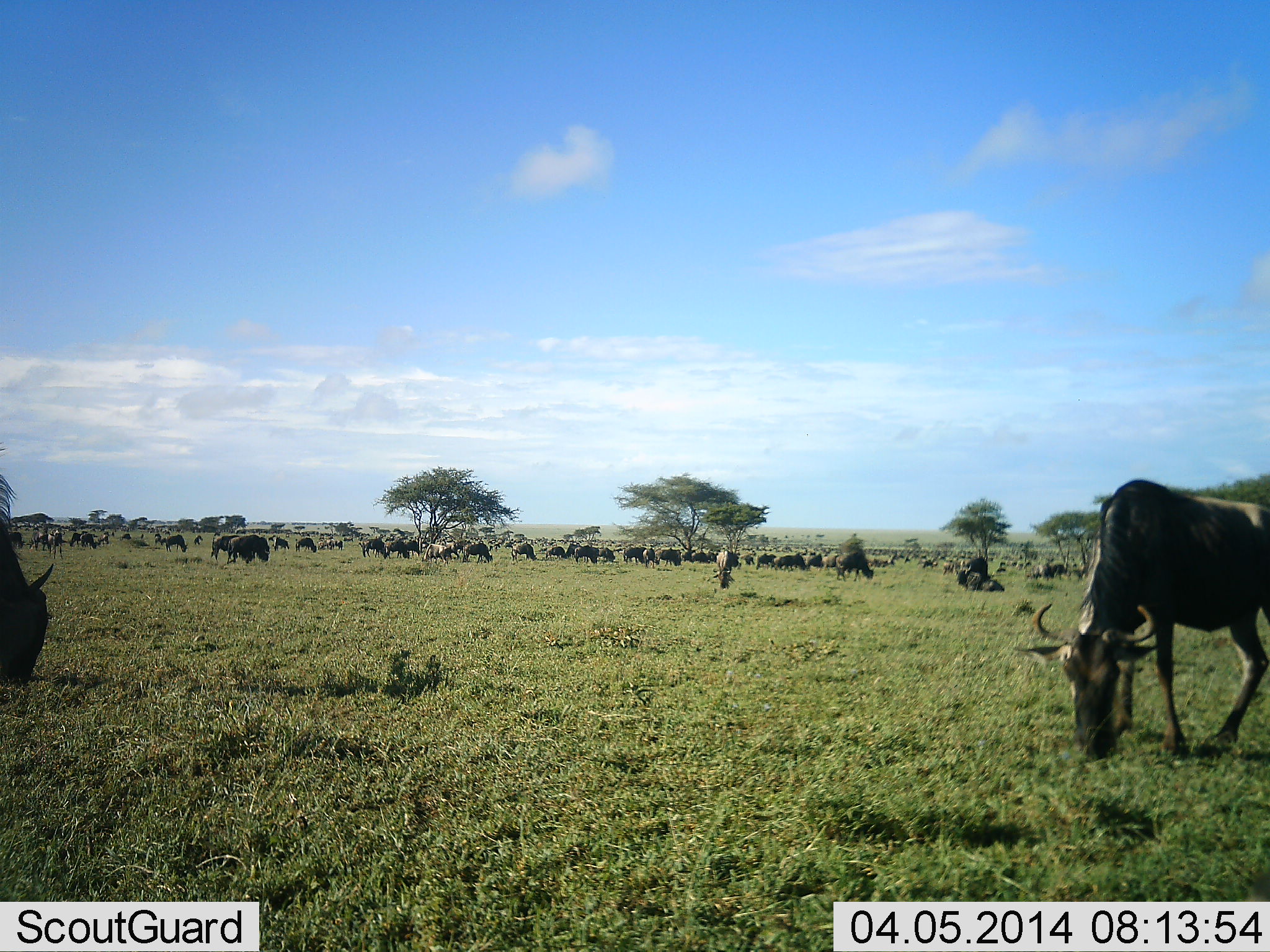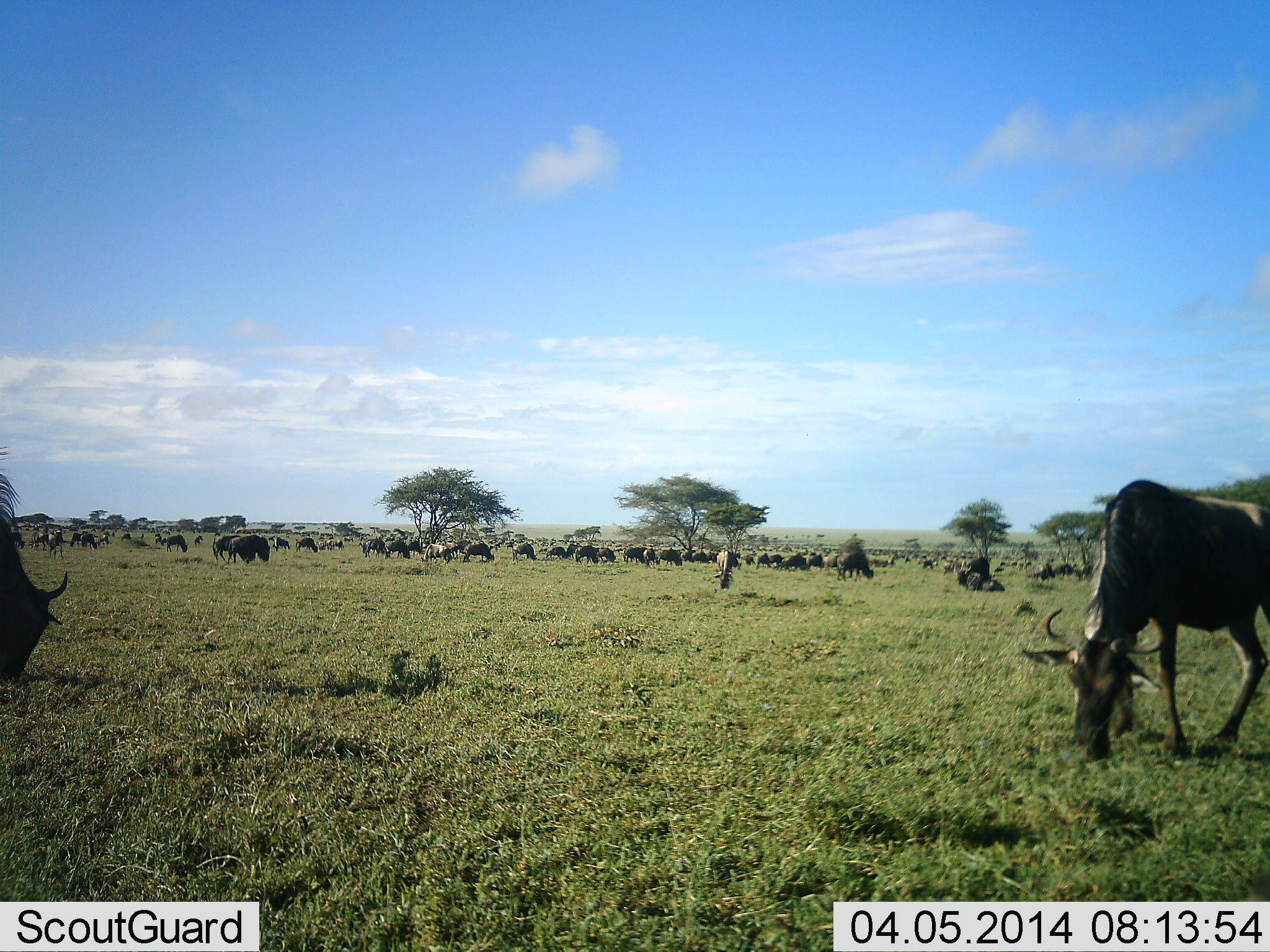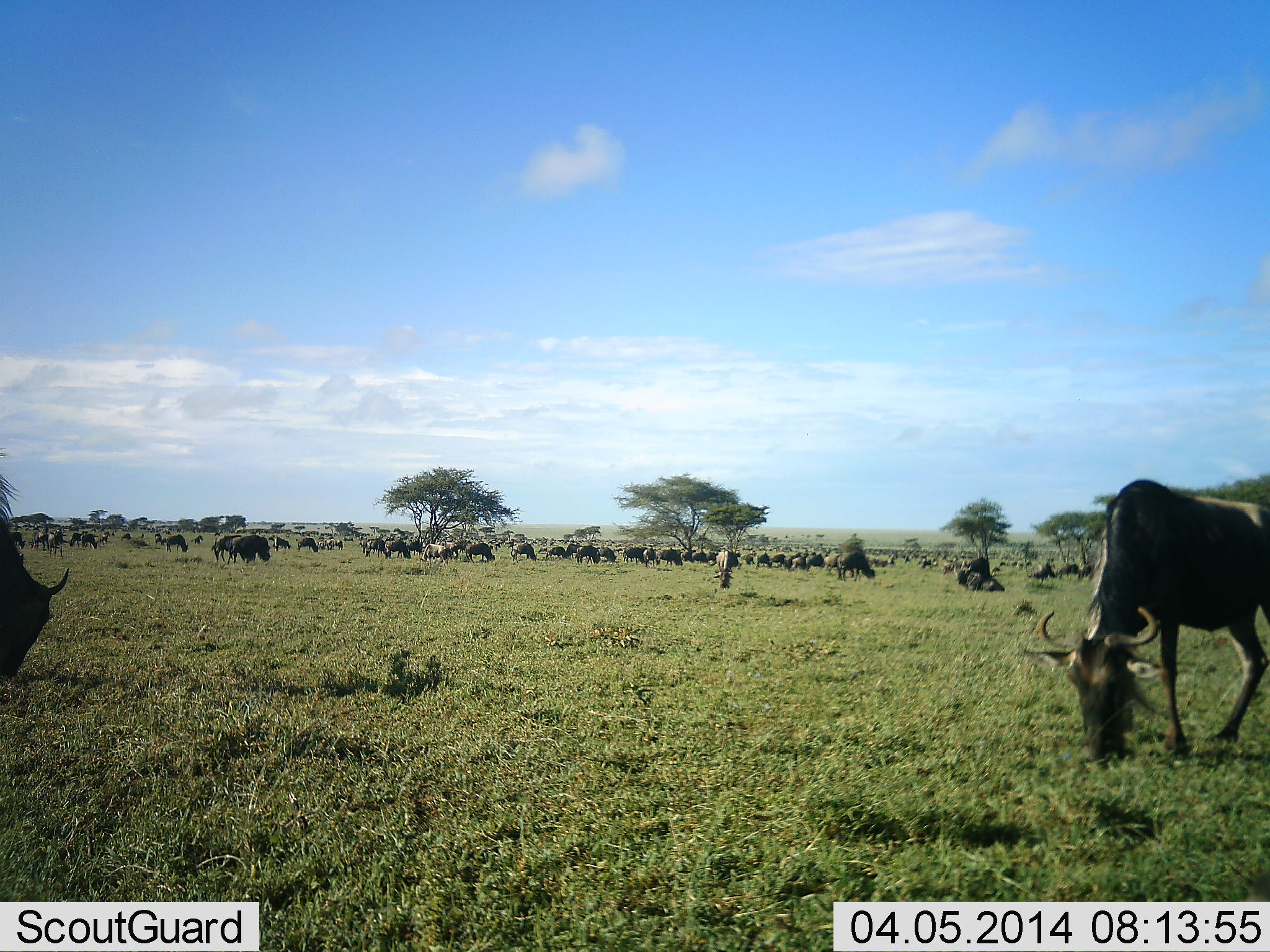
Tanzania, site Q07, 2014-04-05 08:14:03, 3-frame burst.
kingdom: Animalia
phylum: Chordata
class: Mammalia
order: Artiodactyla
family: Bovidae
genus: Connochaetes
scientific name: Connochaetes taurinus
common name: blue wildebeest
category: wildebeest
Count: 51+.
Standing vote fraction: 40%.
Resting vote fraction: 40%.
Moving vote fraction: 20%.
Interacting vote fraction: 0%.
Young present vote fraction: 0%.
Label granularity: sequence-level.